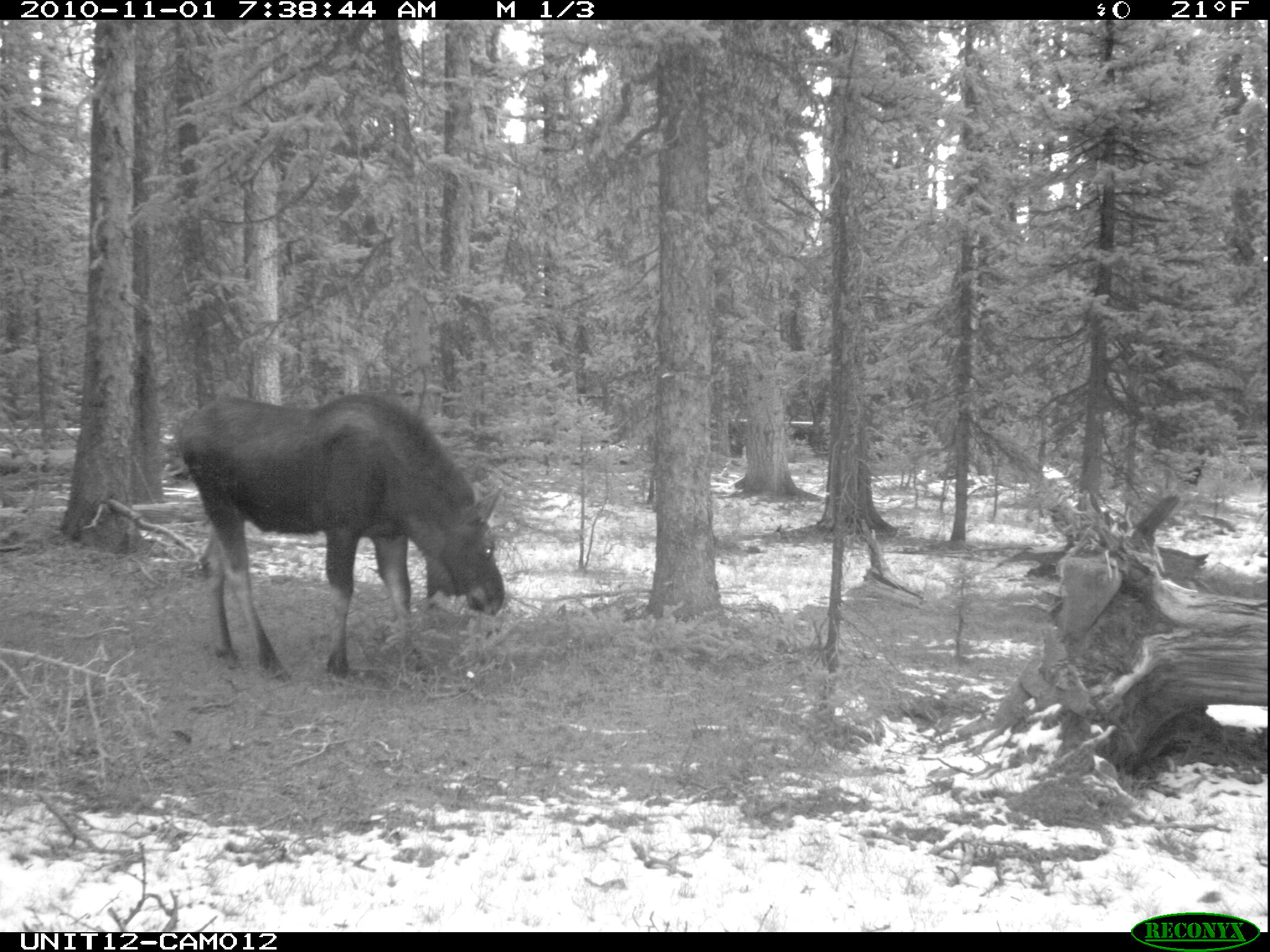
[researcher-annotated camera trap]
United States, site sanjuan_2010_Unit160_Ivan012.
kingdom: Animalia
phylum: Chordata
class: Mammalia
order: Artiodactyla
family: Cervidae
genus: Alces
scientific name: Alces alces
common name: moose